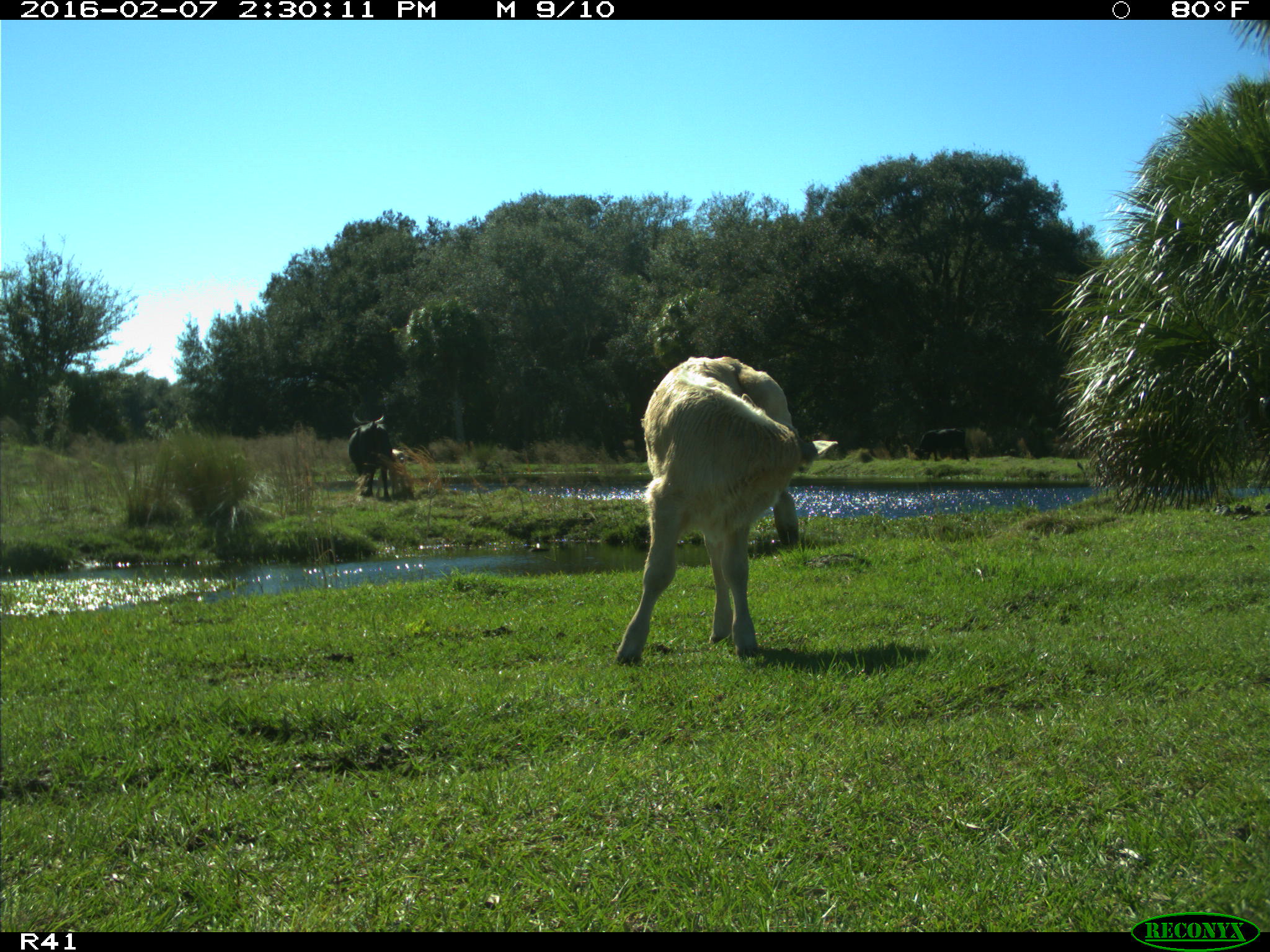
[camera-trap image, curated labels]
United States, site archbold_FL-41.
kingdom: Animalia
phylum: Chordata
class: Mammalia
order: Artiodactyla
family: Bovidae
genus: Bos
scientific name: Bos taurus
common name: domestic cow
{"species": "Bos taurus (domestic cow)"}